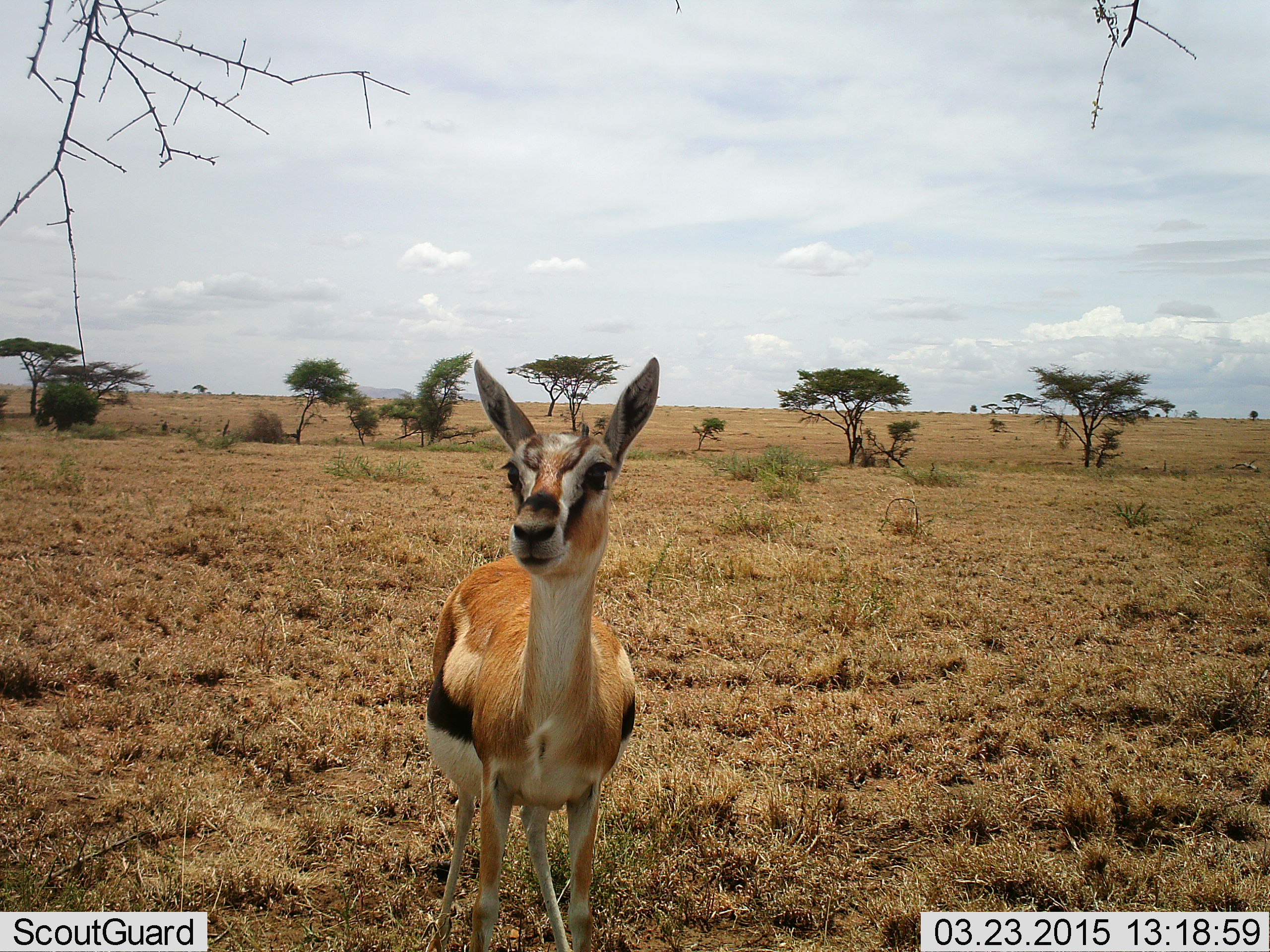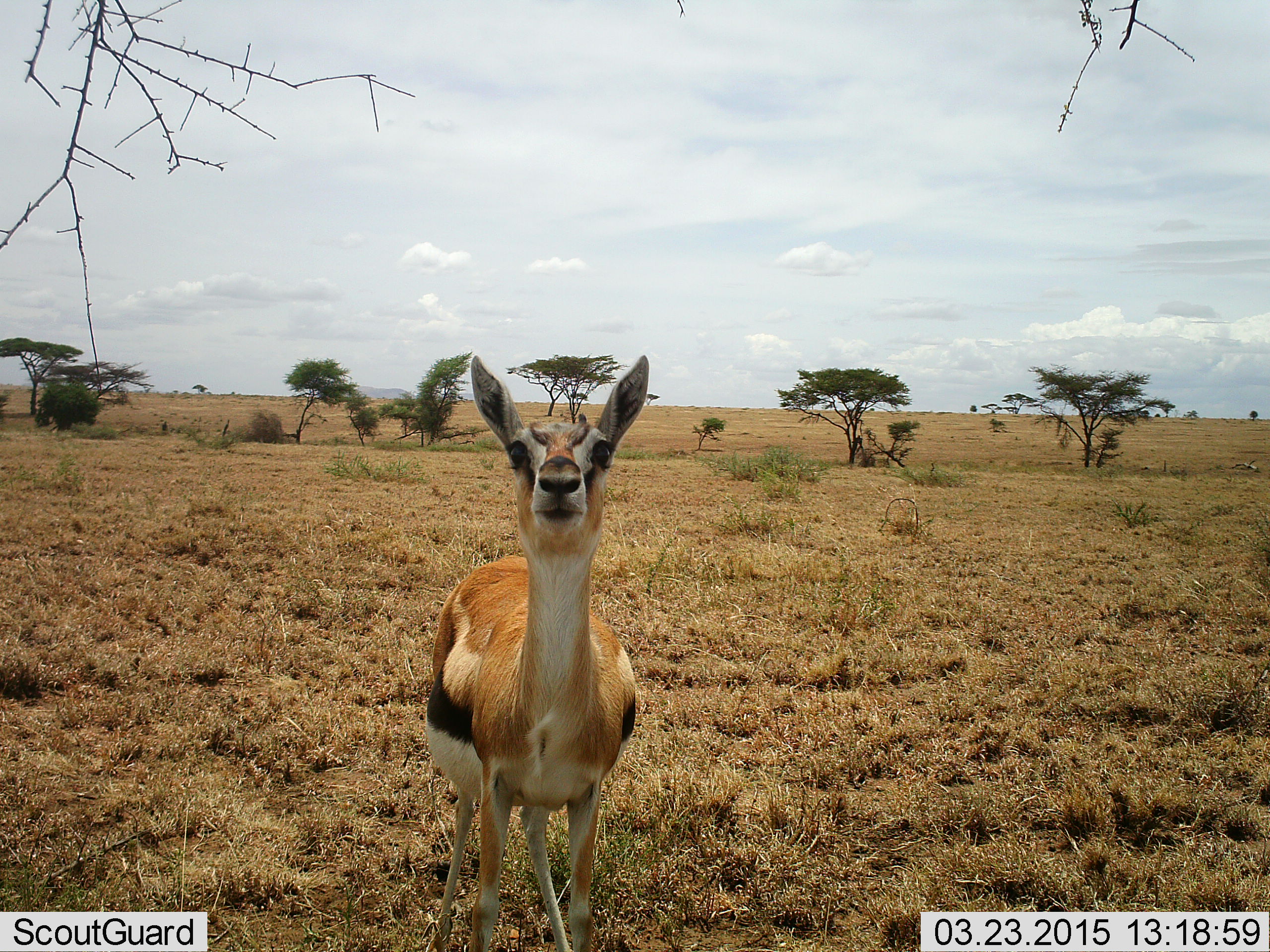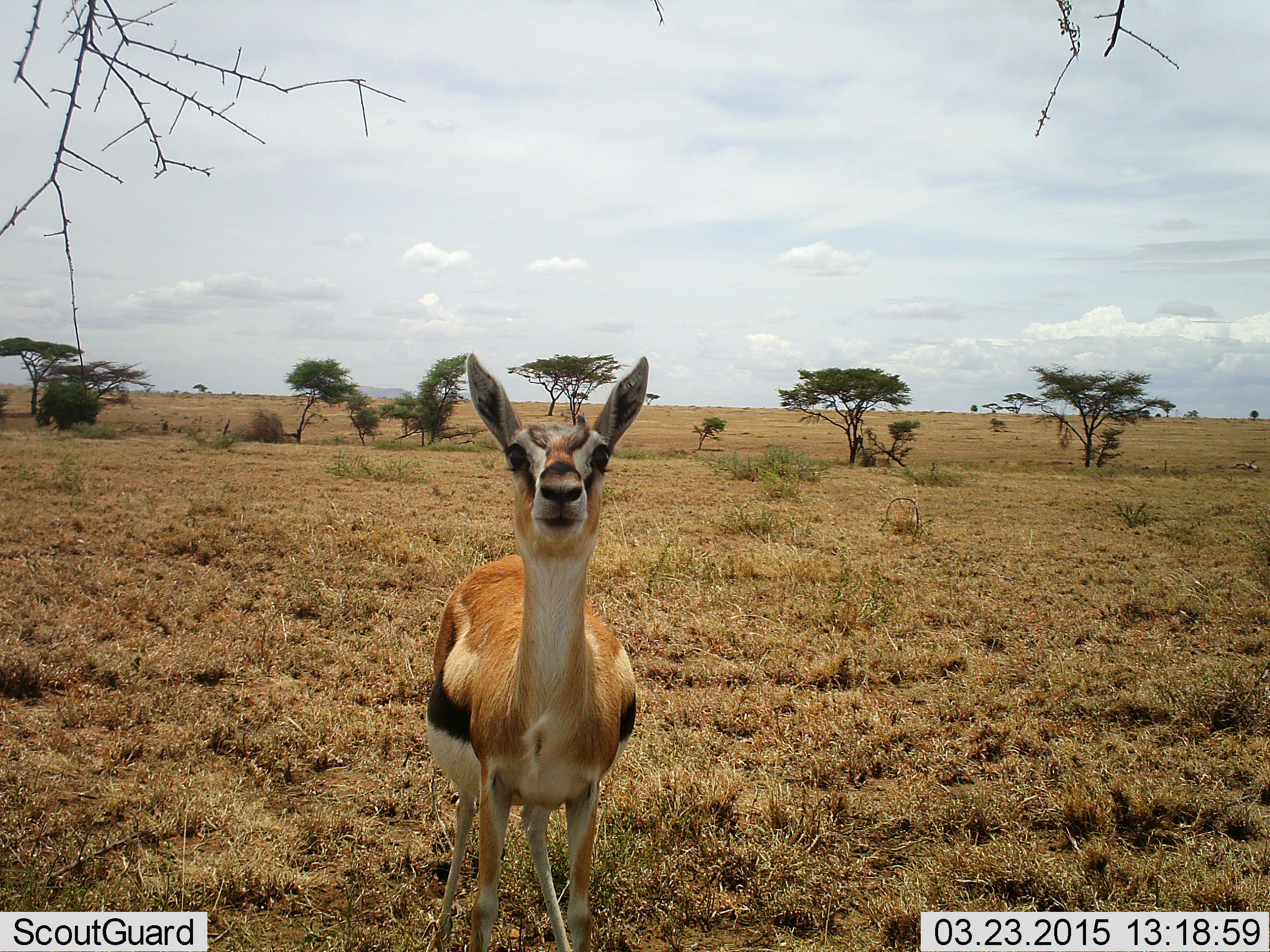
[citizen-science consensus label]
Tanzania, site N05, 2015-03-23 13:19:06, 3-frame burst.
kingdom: Animalia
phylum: Chordata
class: Mammalia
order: Artiodactyla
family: Bovidae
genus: Eudorcas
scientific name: Eudorcas thomsonii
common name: thomson's gazelle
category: gazellethomsons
Gazellethomsons (thomson's gazelle) (Eudorcas thomsonii), count 1. Behavior (volunteer vote fractions): standing 100%, resting 0%, moving 0%, interacting 0%. Young present (vote fraction): 0%. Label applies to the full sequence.